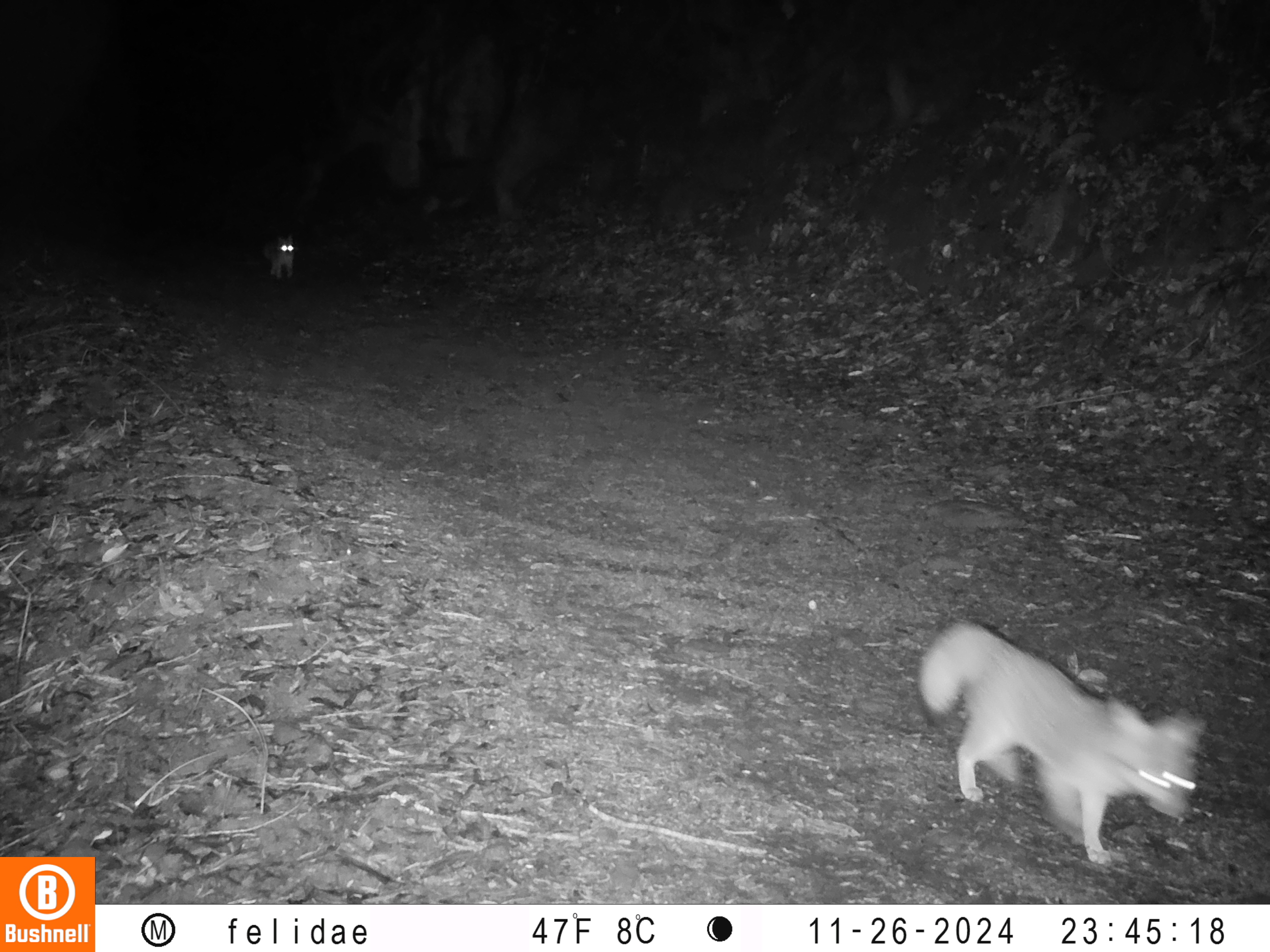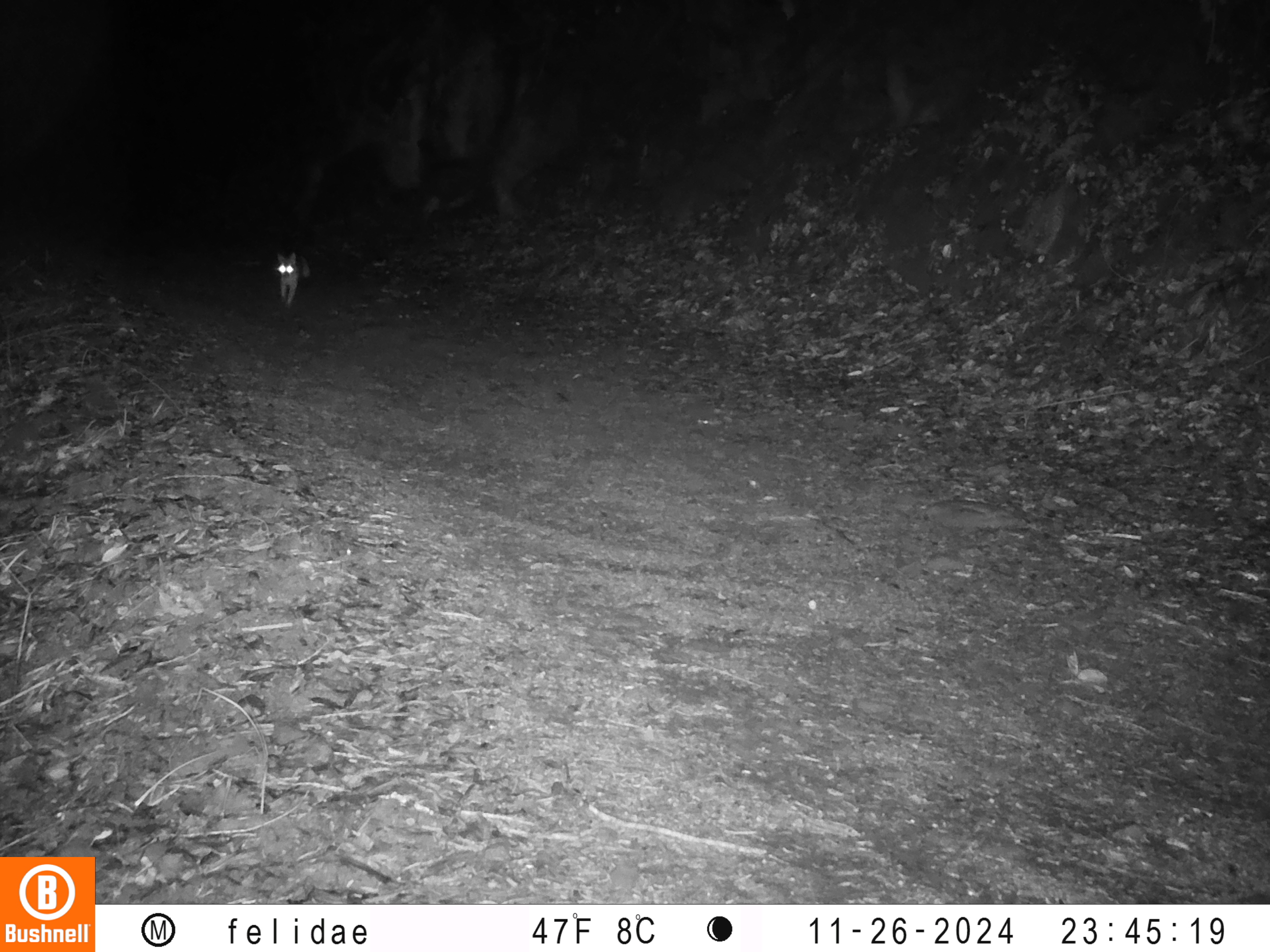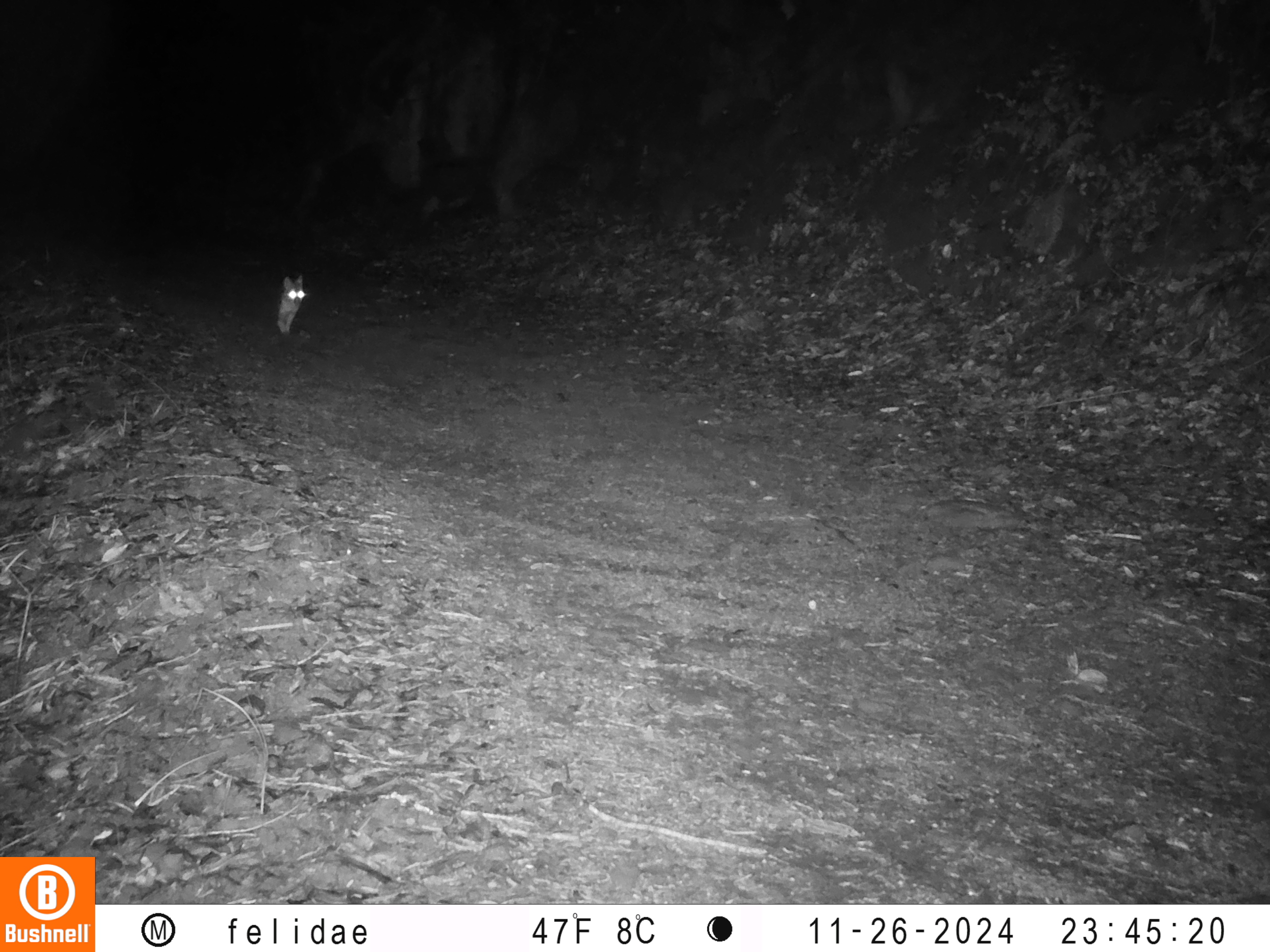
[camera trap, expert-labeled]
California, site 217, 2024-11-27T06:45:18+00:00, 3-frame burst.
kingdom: Animalia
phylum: Chordata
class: Mammalia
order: Carnivora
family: Canidae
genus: Urocyon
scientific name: Urocyon cinereoargenteus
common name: gray fox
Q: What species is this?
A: Gray fox (Urocyon cinereoargenteus).